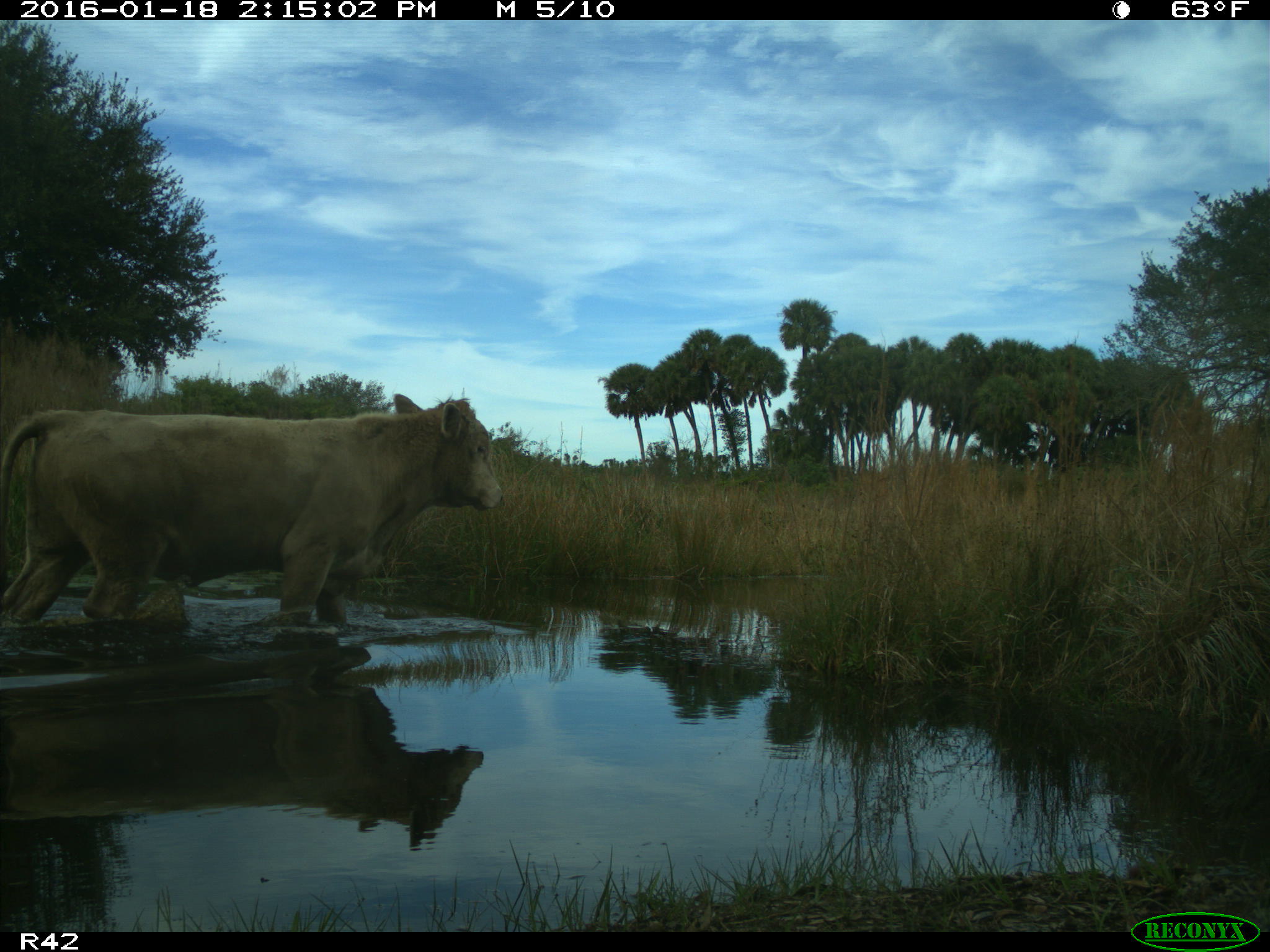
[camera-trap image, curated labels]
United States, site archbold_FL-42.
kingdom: Animalia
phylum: Chordata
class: Mammalia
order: Artiodactyla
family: Bovidae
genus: Bos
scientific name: Bos taurus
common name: domestic cow